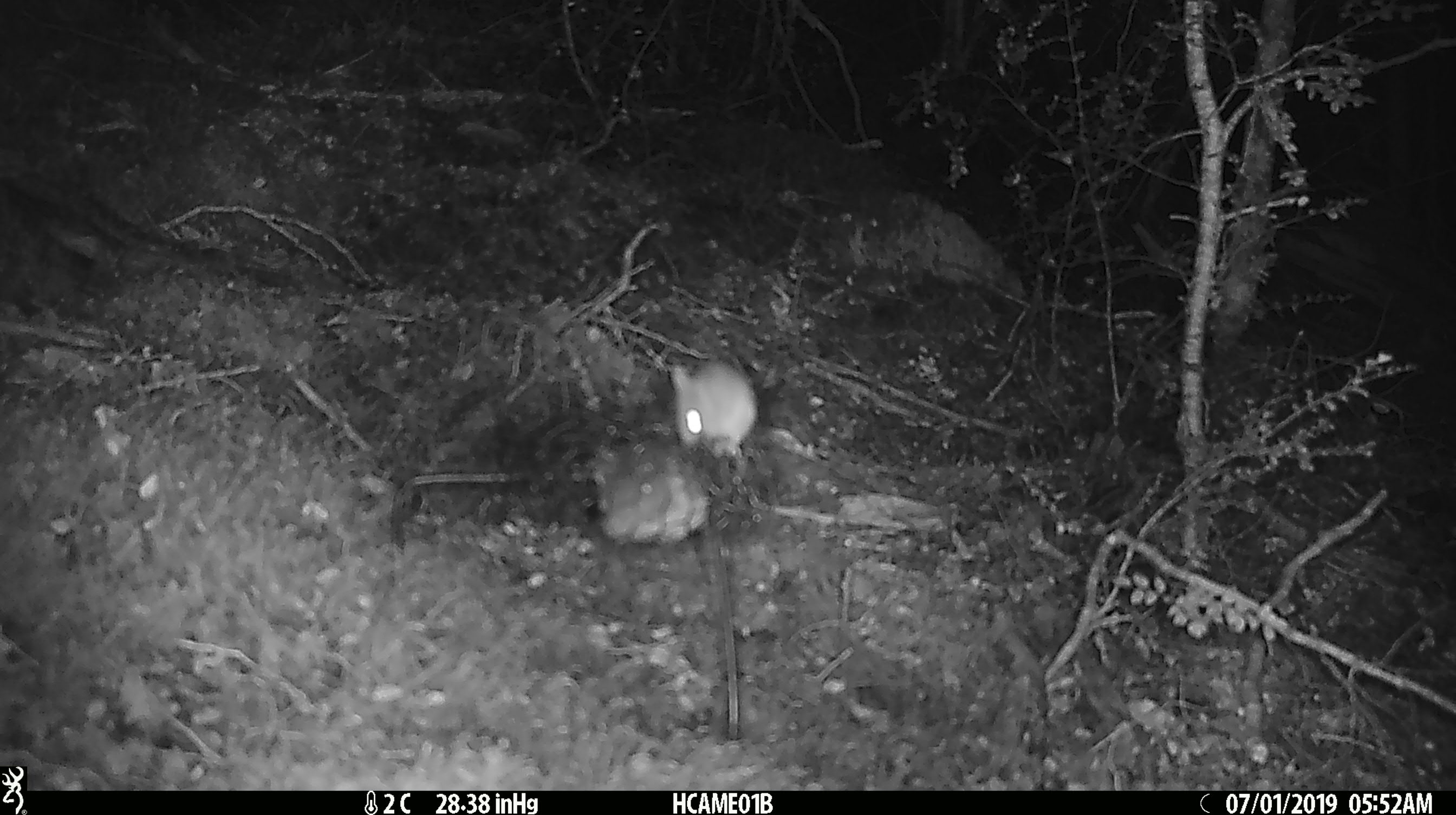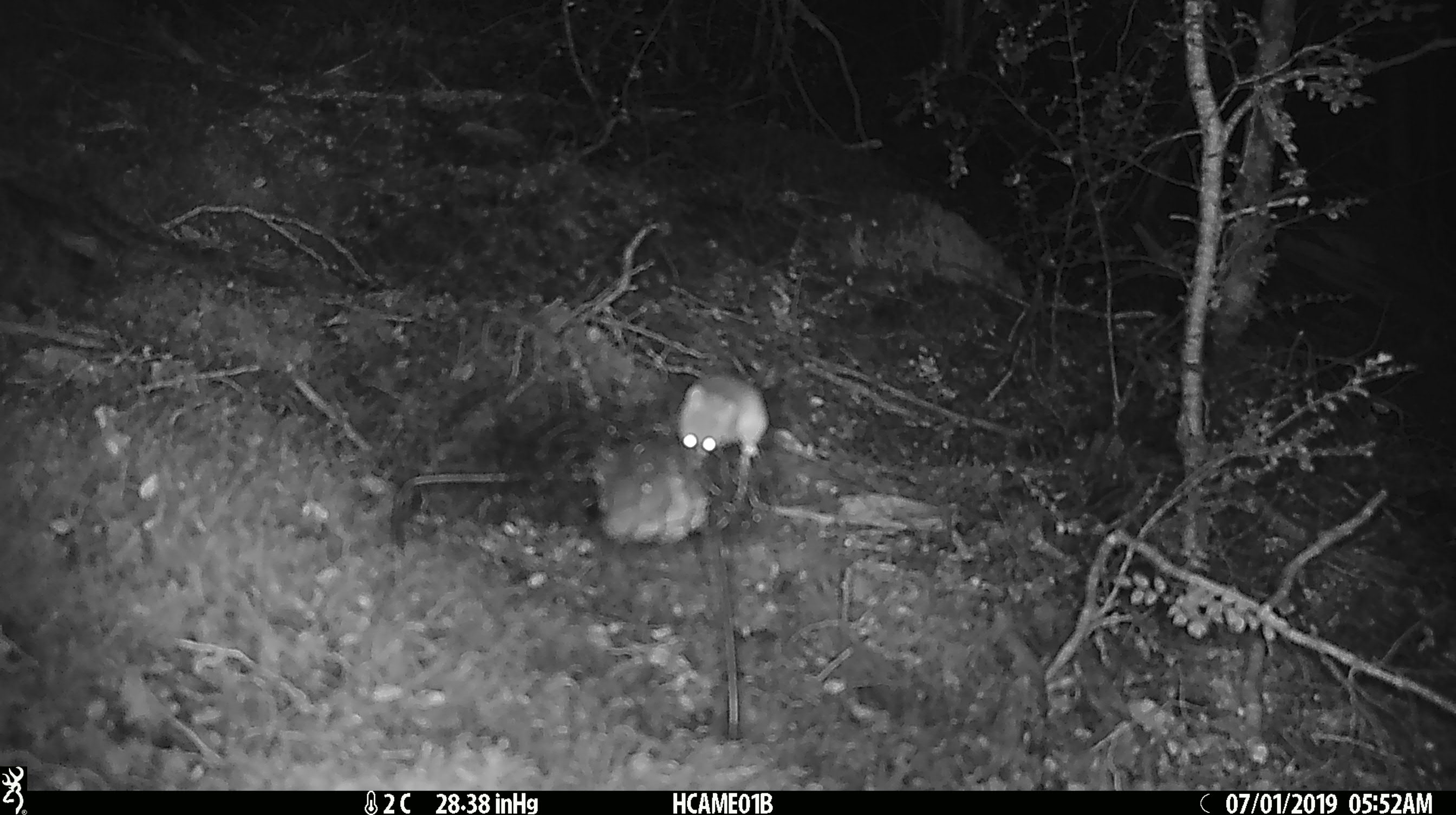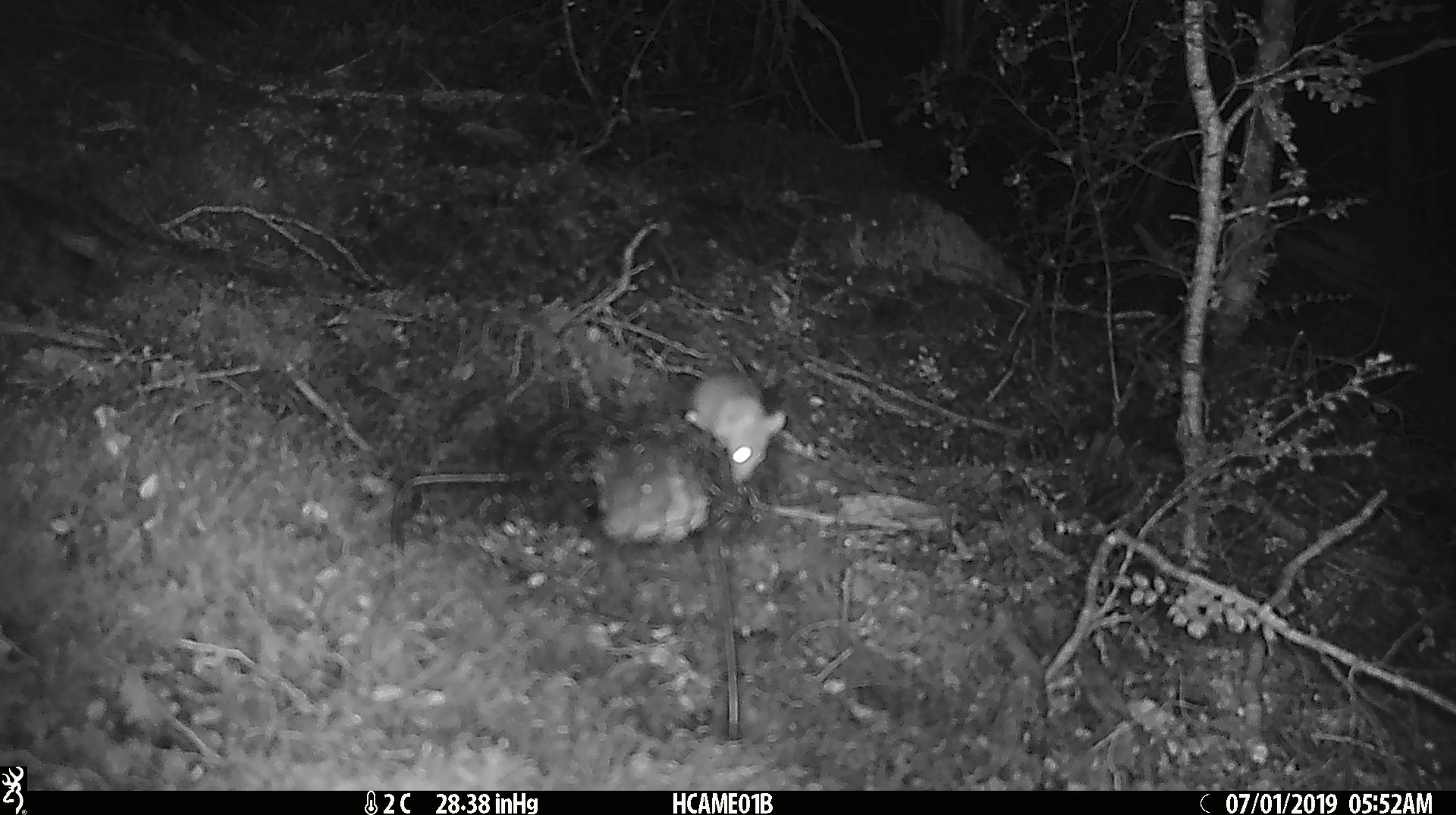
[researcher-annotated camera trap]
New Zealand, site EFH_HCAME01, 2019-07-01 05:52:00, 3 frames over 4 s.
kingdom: Animalia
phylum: Chordata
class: Mammalia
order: Rodentia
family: Muridae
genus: Mus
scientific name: Mus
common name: mouse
Mouse (Mus).